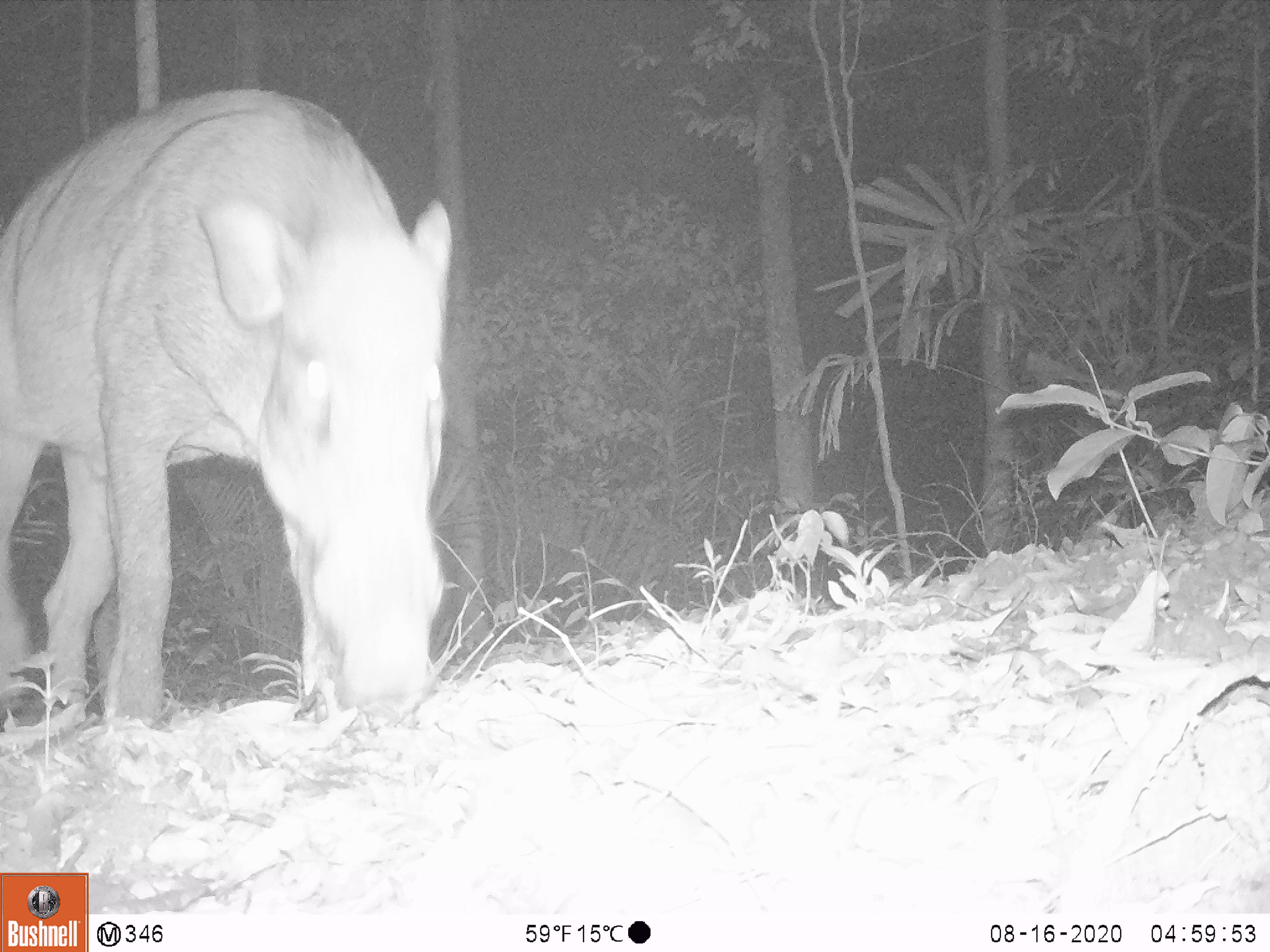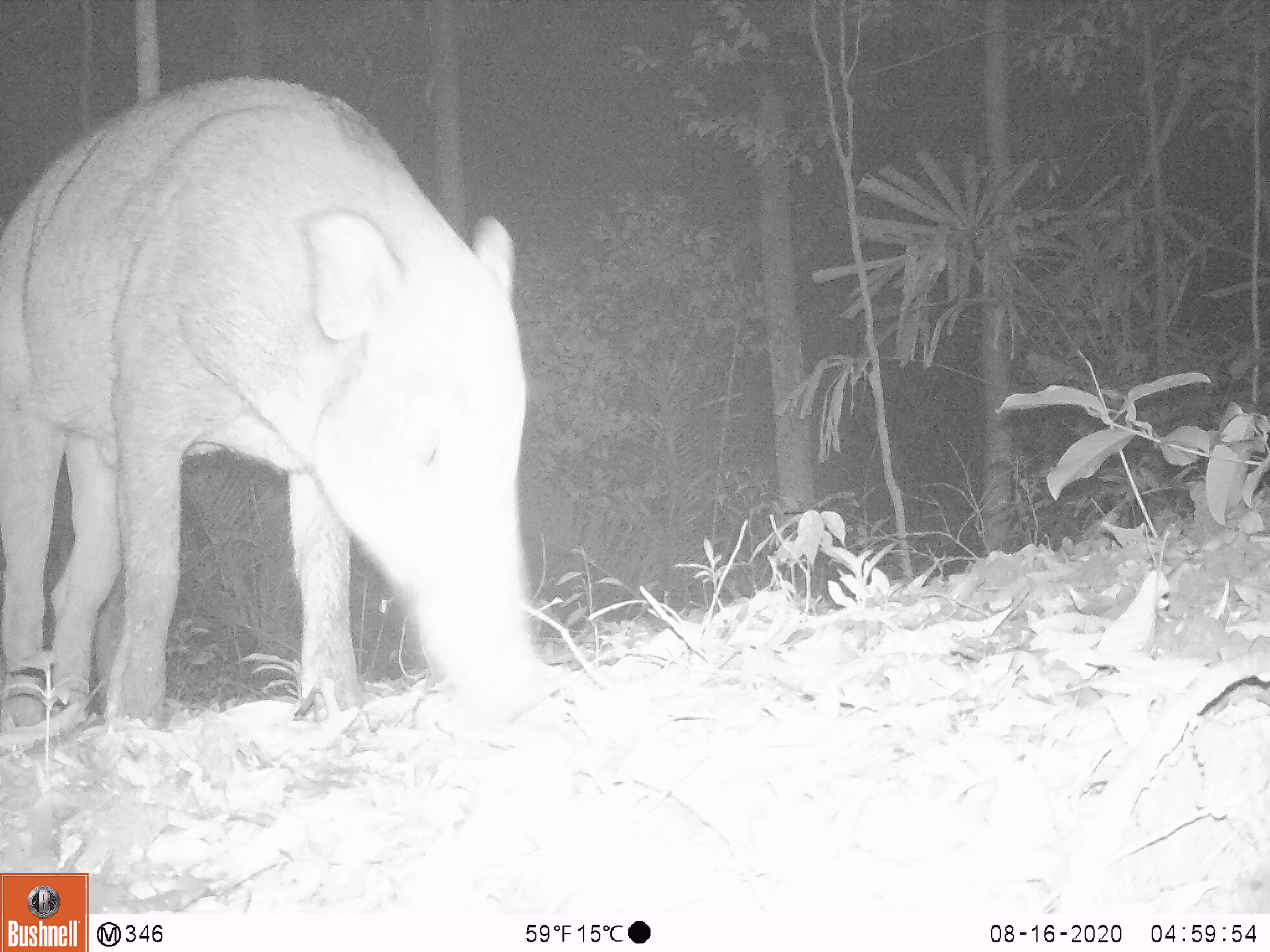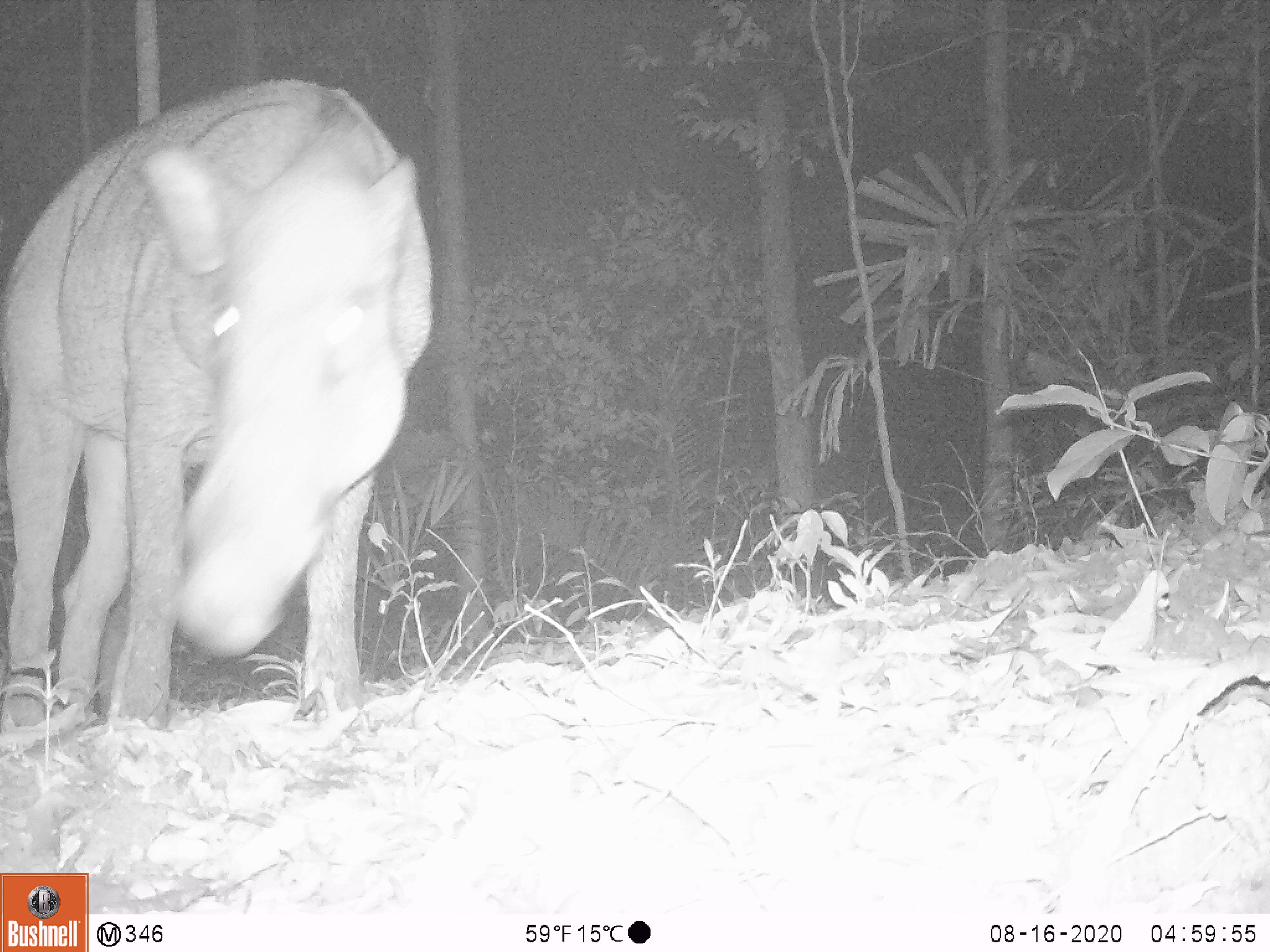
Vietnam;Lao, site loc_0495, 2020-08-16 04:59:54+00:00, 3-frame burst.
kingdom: Animalia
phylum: Chordata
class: Mammalia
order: Artiodactyla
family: Suidae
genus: Sus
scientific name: Sus scrofa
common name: eurasian wild pig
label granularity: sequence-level